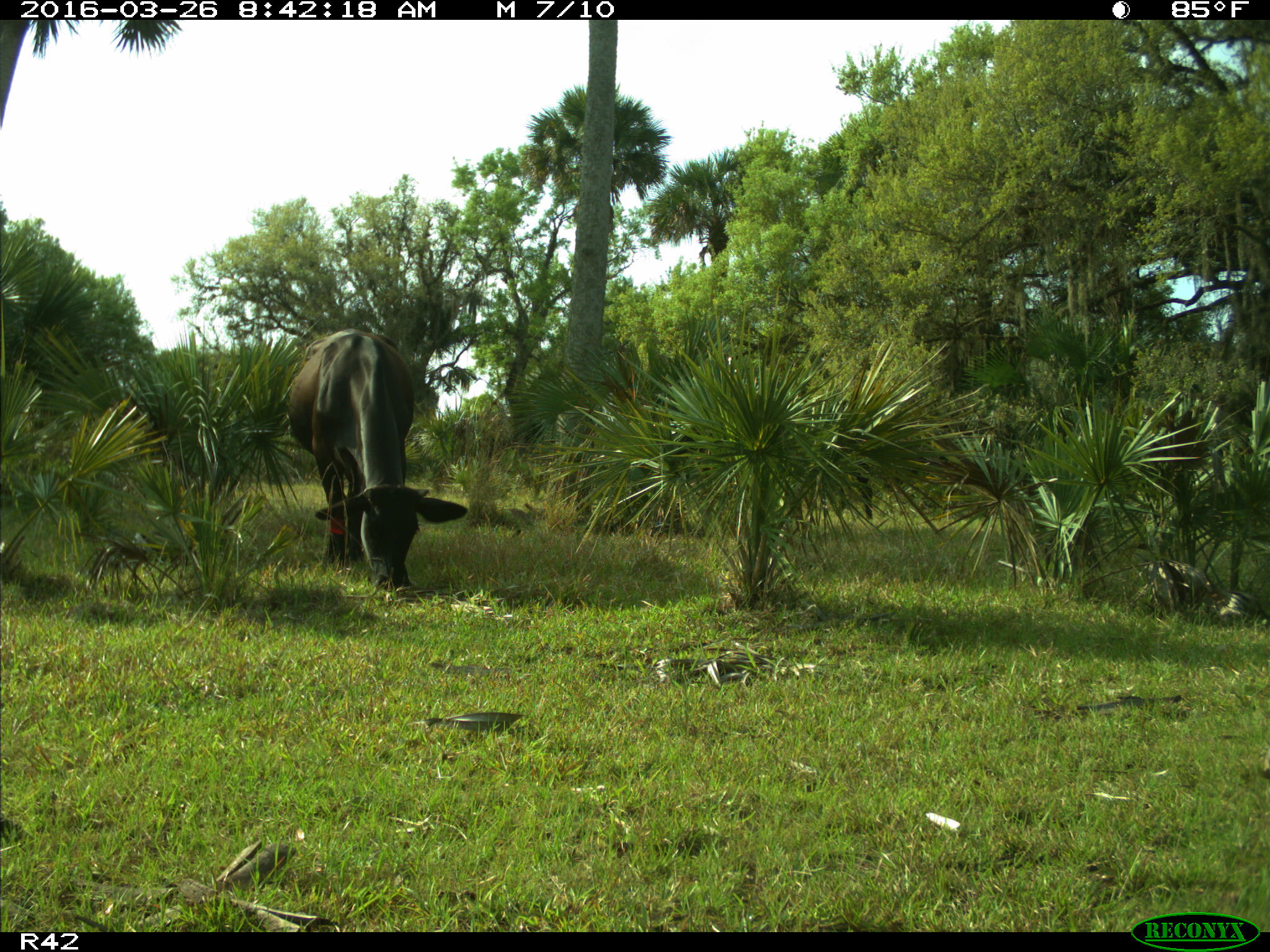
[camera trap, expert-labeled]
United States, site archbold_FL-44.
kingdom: Animalia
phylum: Chordata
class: Mammalia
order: Artiodactyla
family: Bovidae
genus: Bos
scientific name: Bos taurus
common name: domestic cow